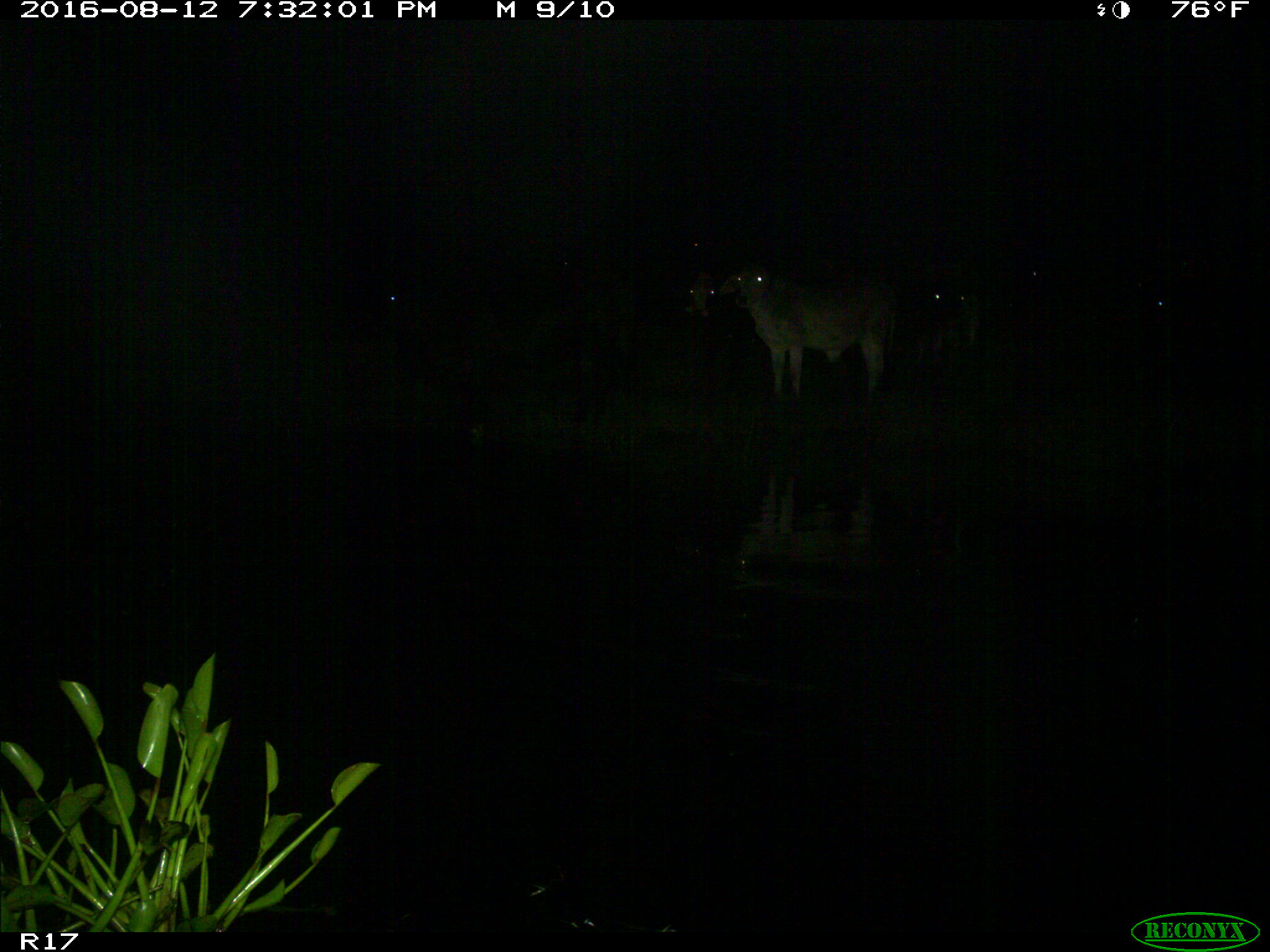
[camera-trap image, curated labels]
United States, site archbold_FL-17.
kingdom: Animalia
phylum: Chordata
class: Mammalia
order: Artiodactyla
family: Bovidae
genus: Bos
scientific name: Bos taurus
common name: domestic cow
Bos taurus (domestic cow).